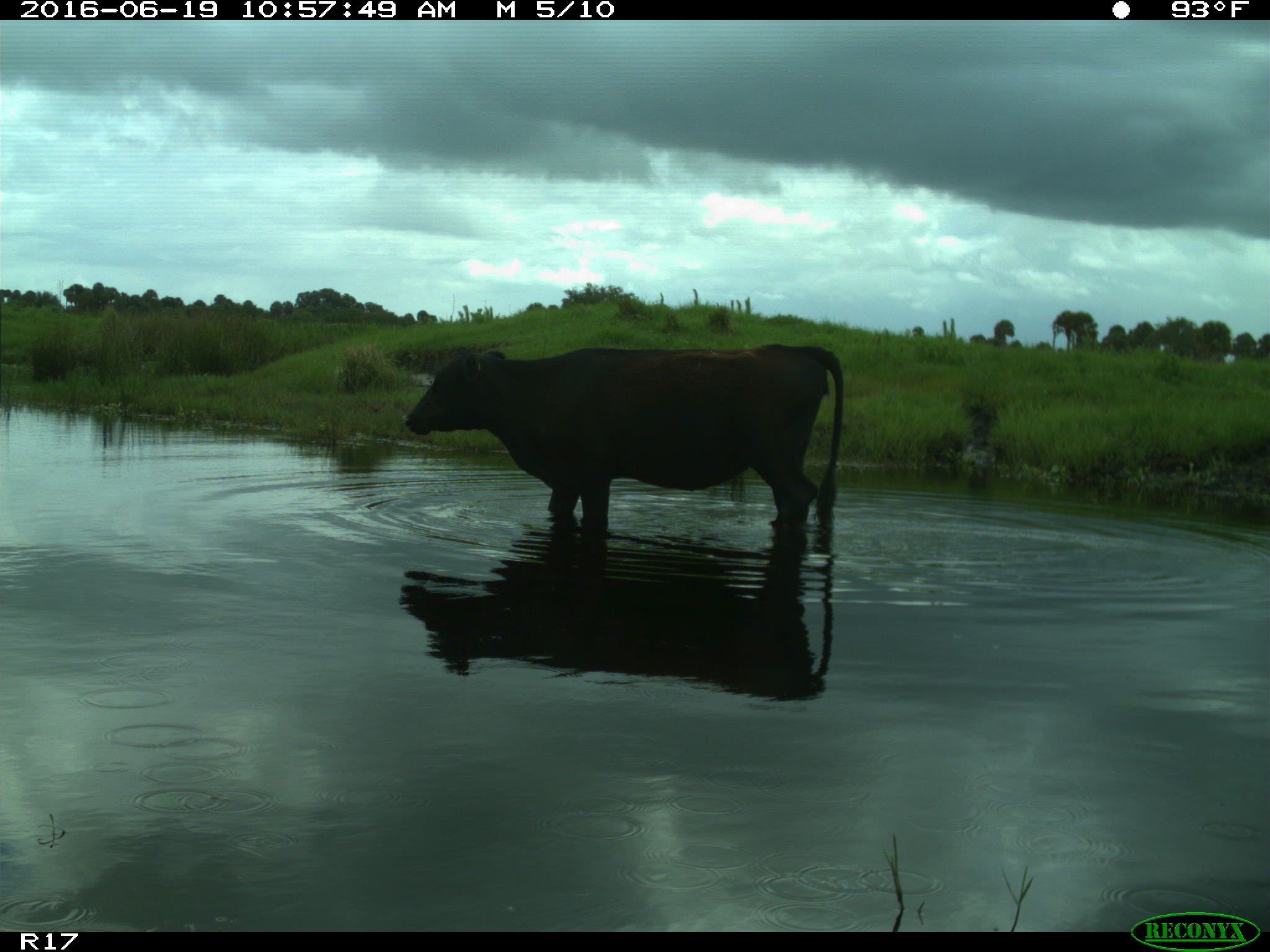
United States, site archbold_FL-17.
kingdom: Animalia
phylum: Chordata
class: Mammalia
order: Artiodactyla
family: Bovidae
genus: Bos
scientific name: Bos taurus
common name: domestic cow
Bos taurus (domestic cow).